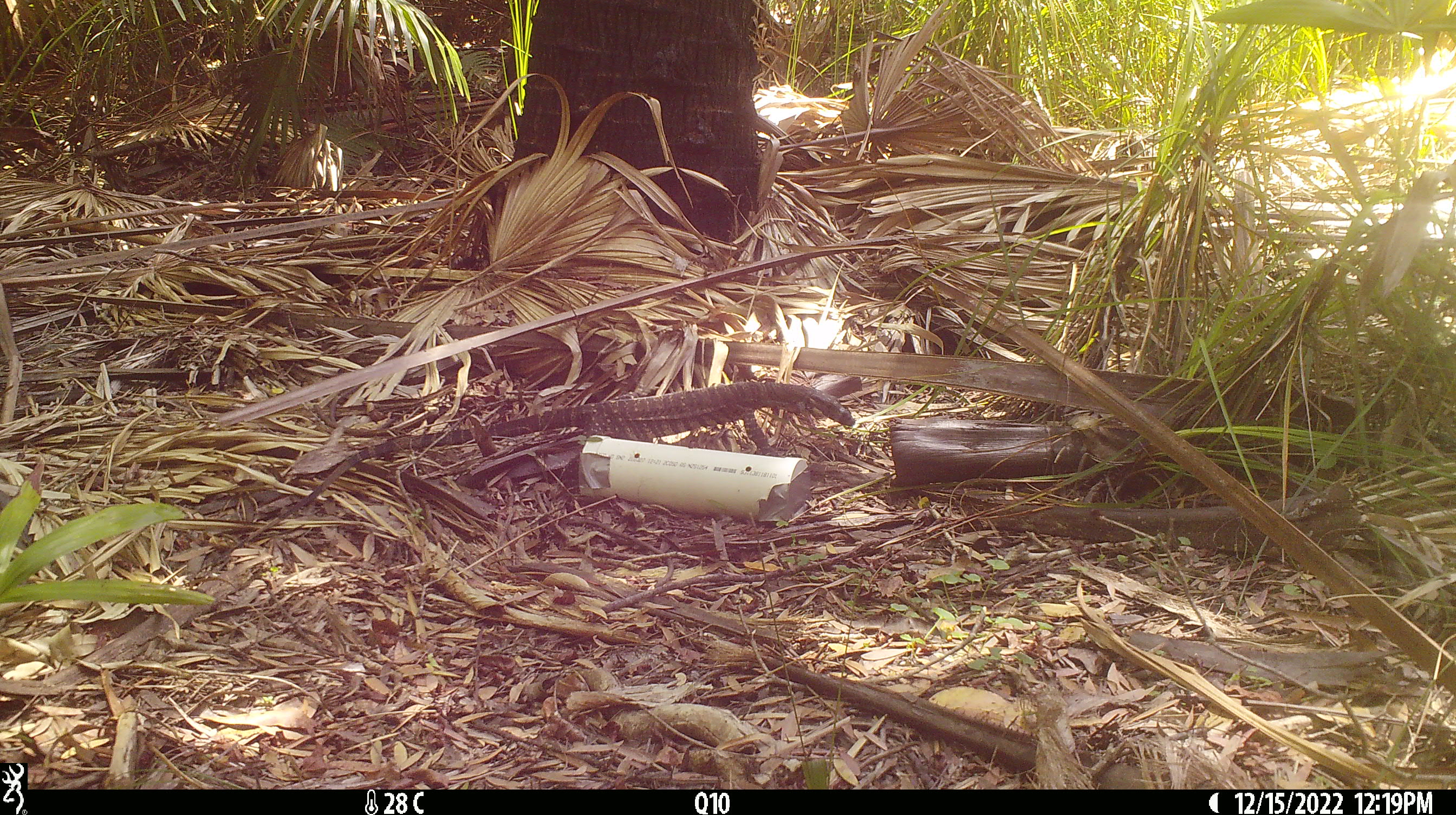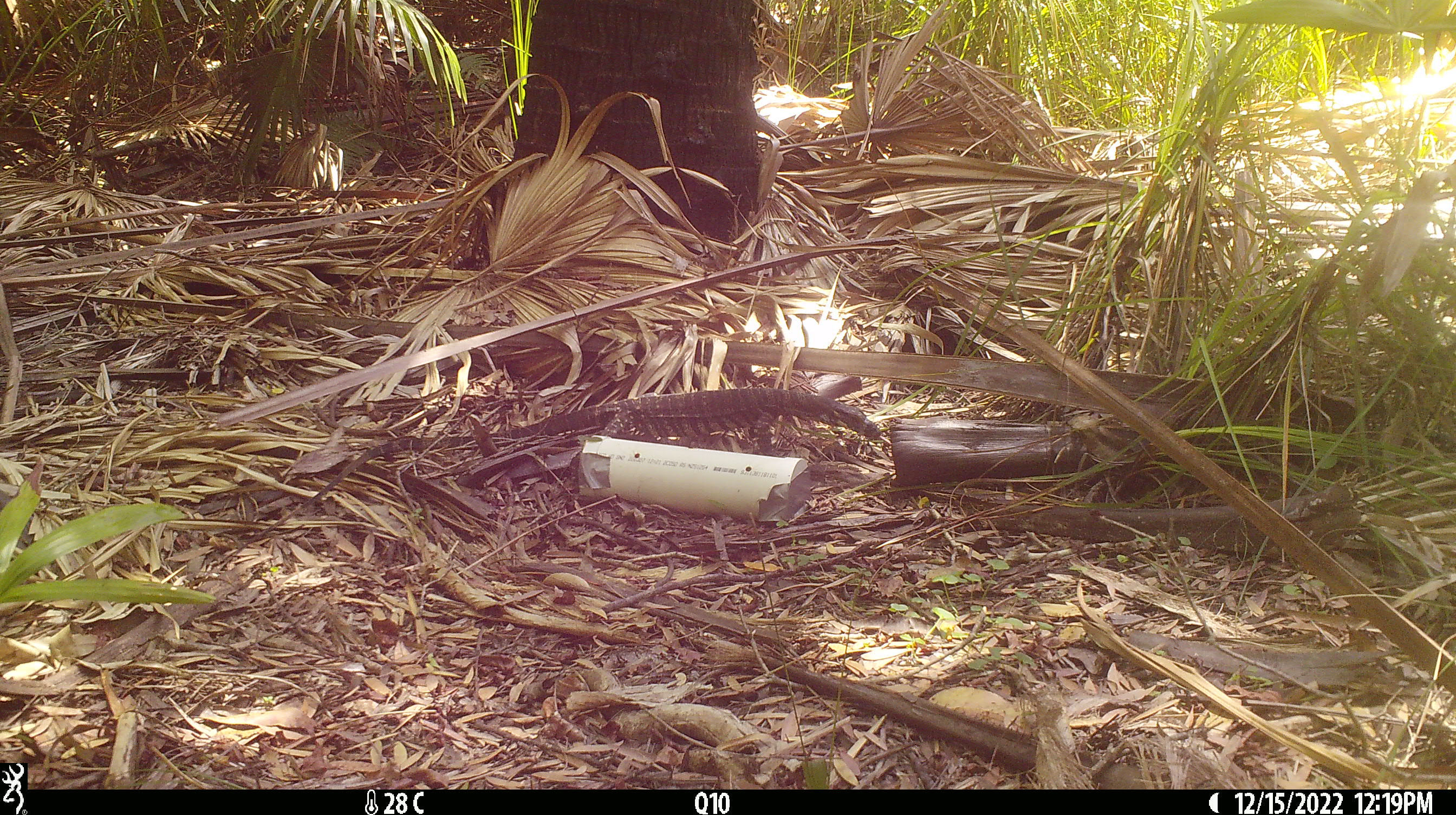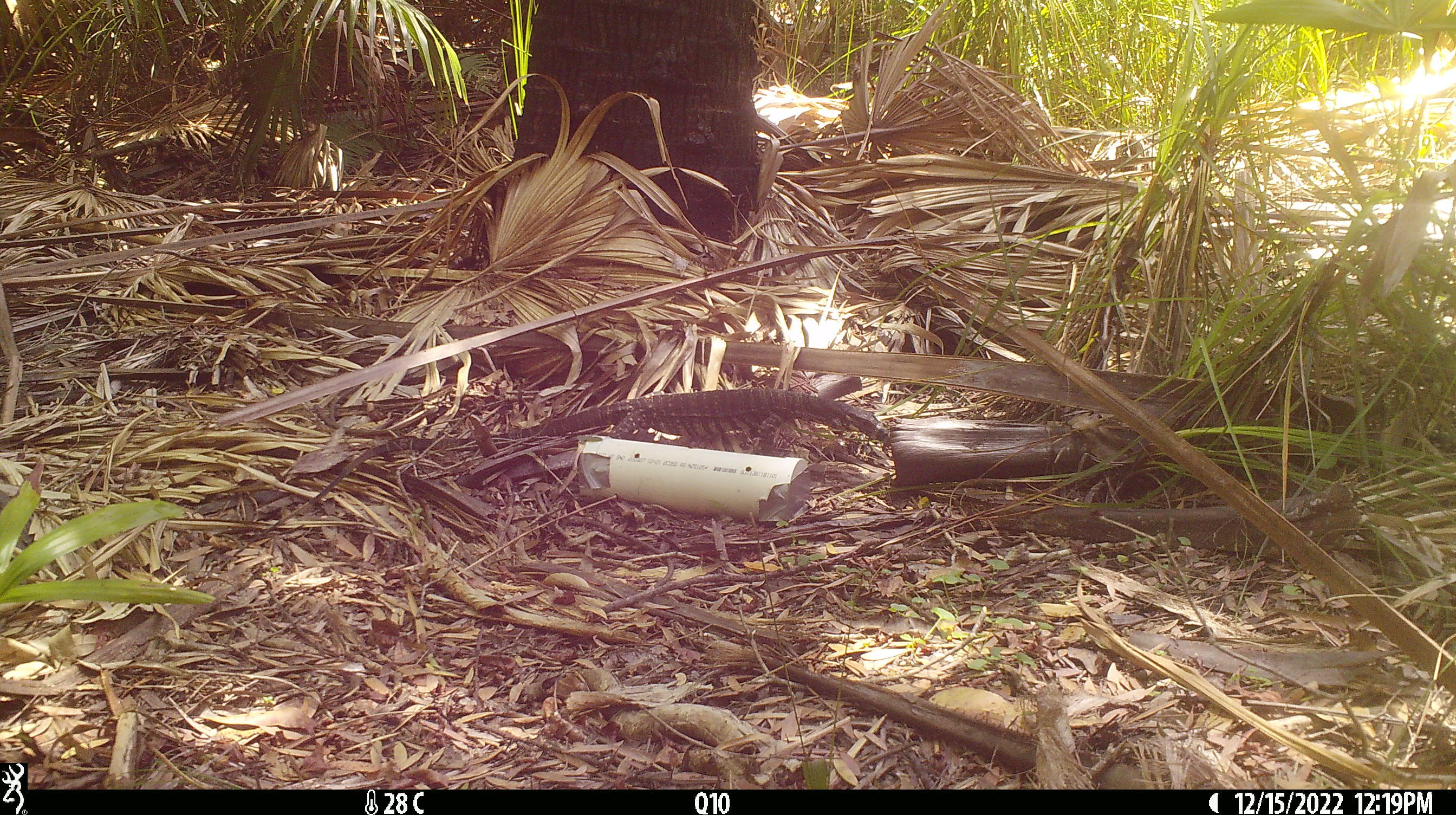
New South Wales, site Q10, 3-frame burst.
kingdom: Animalia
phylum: Chordata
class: Reptilia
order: Squamata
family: Varanidae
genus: Varanus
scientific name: Varanus varius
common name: lace monitor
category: goanna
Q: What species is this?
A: Goanna (lace monitor) (Varanus varius).